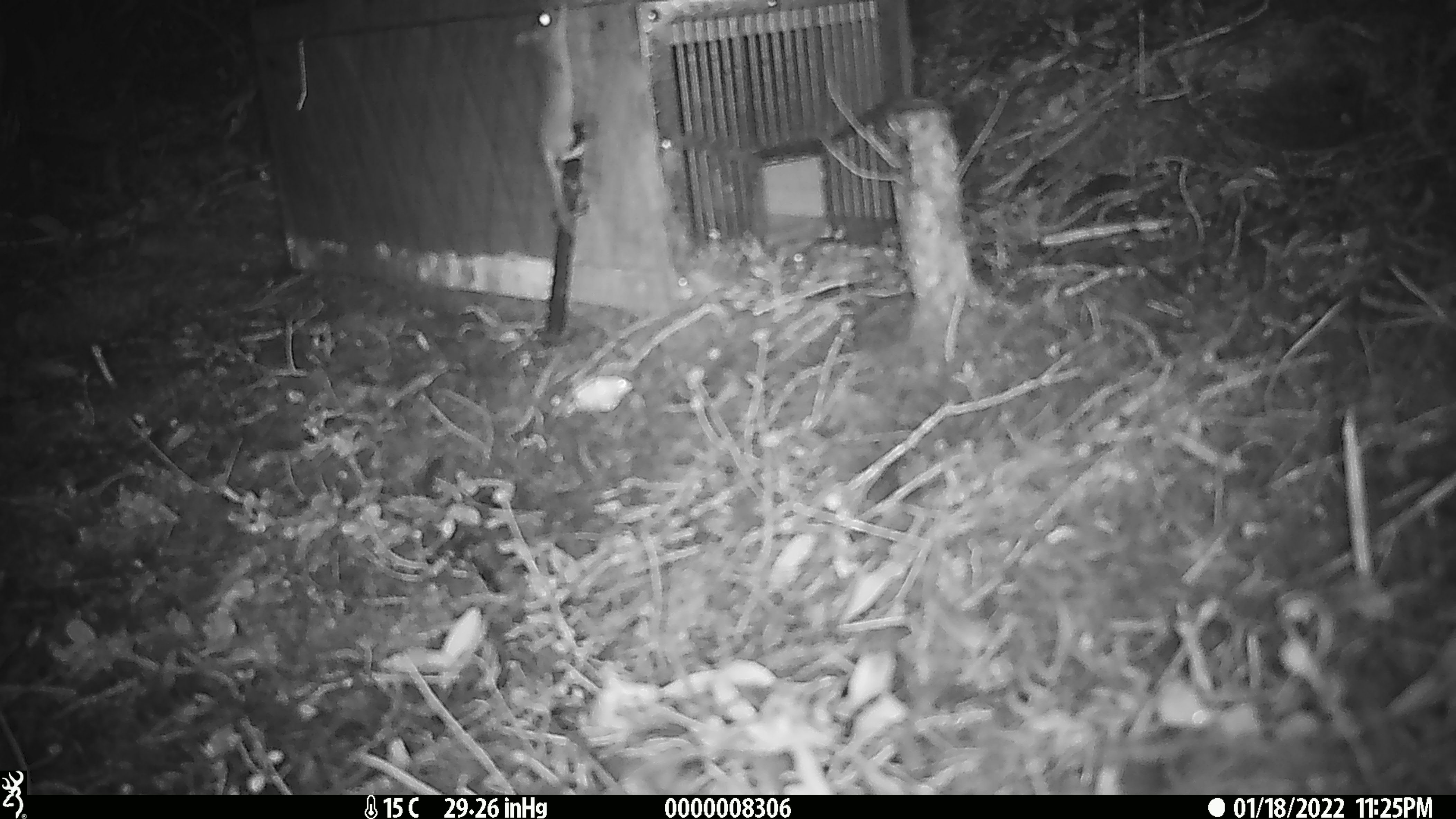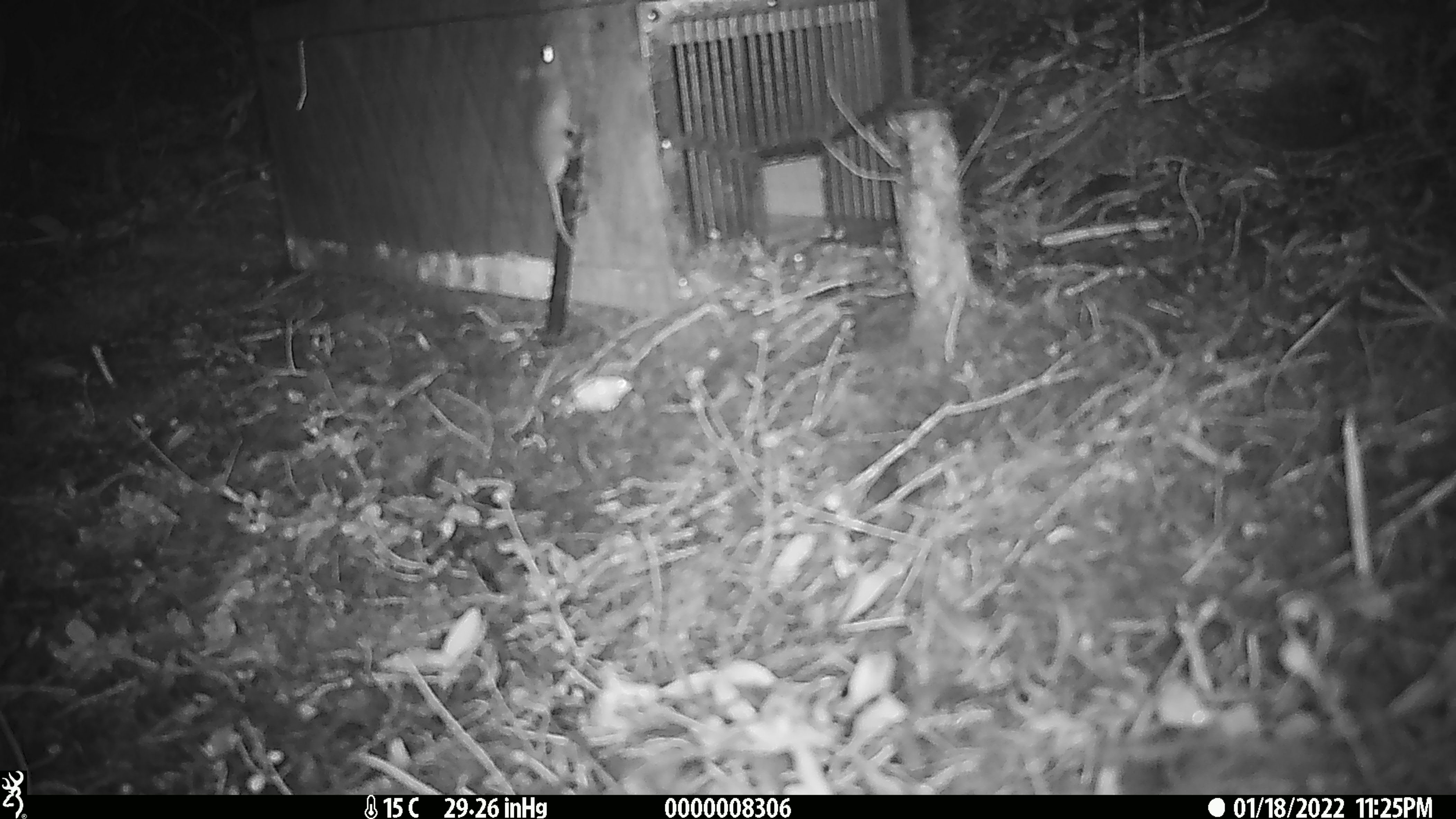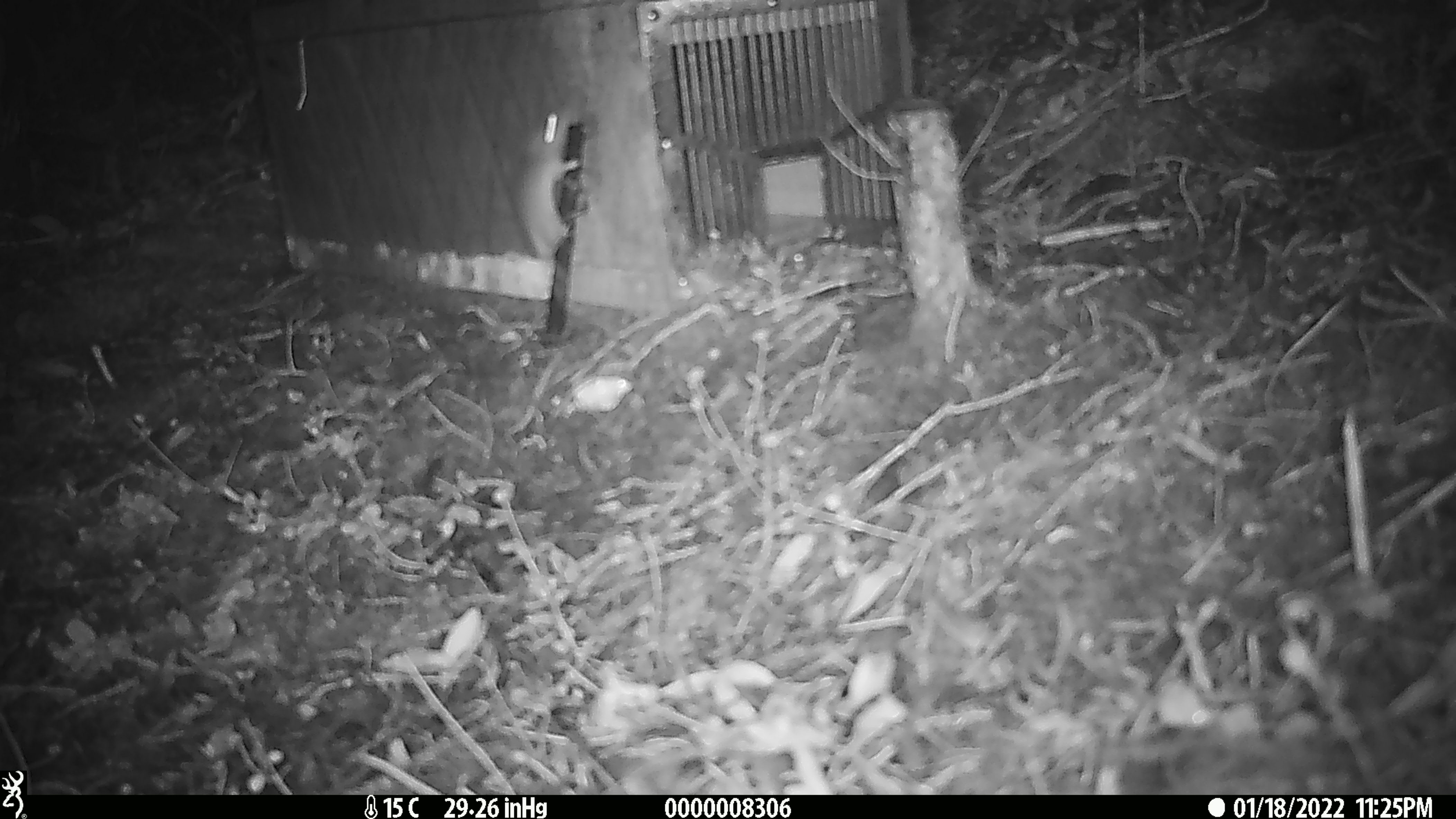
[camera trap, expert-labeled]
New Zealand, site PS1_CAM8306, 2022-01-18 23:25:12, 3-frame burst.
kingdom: Animalia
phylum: Chordata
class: Mammalia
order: Rodentia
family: Muridae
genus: Mus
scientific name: Mus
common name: mouse